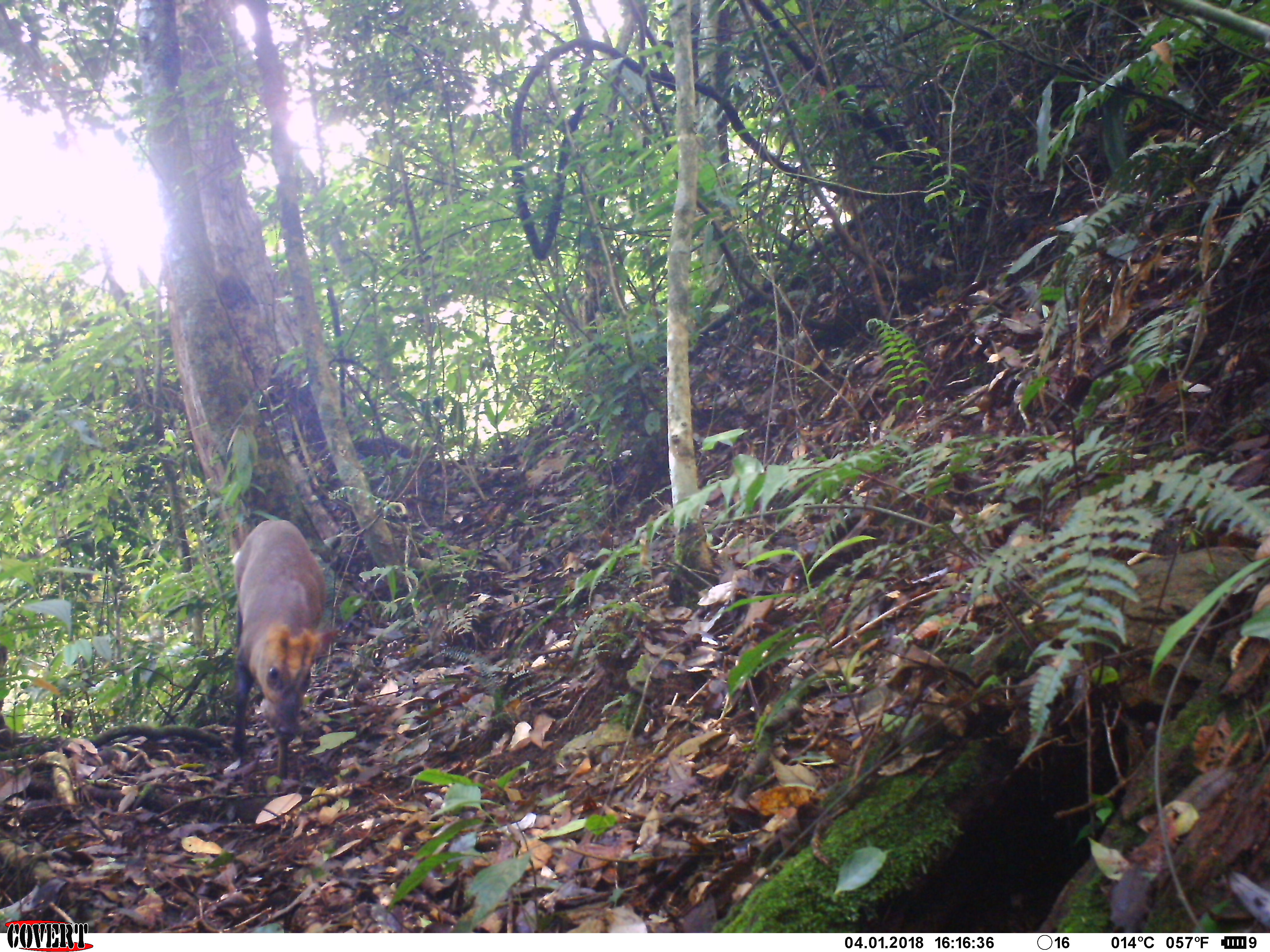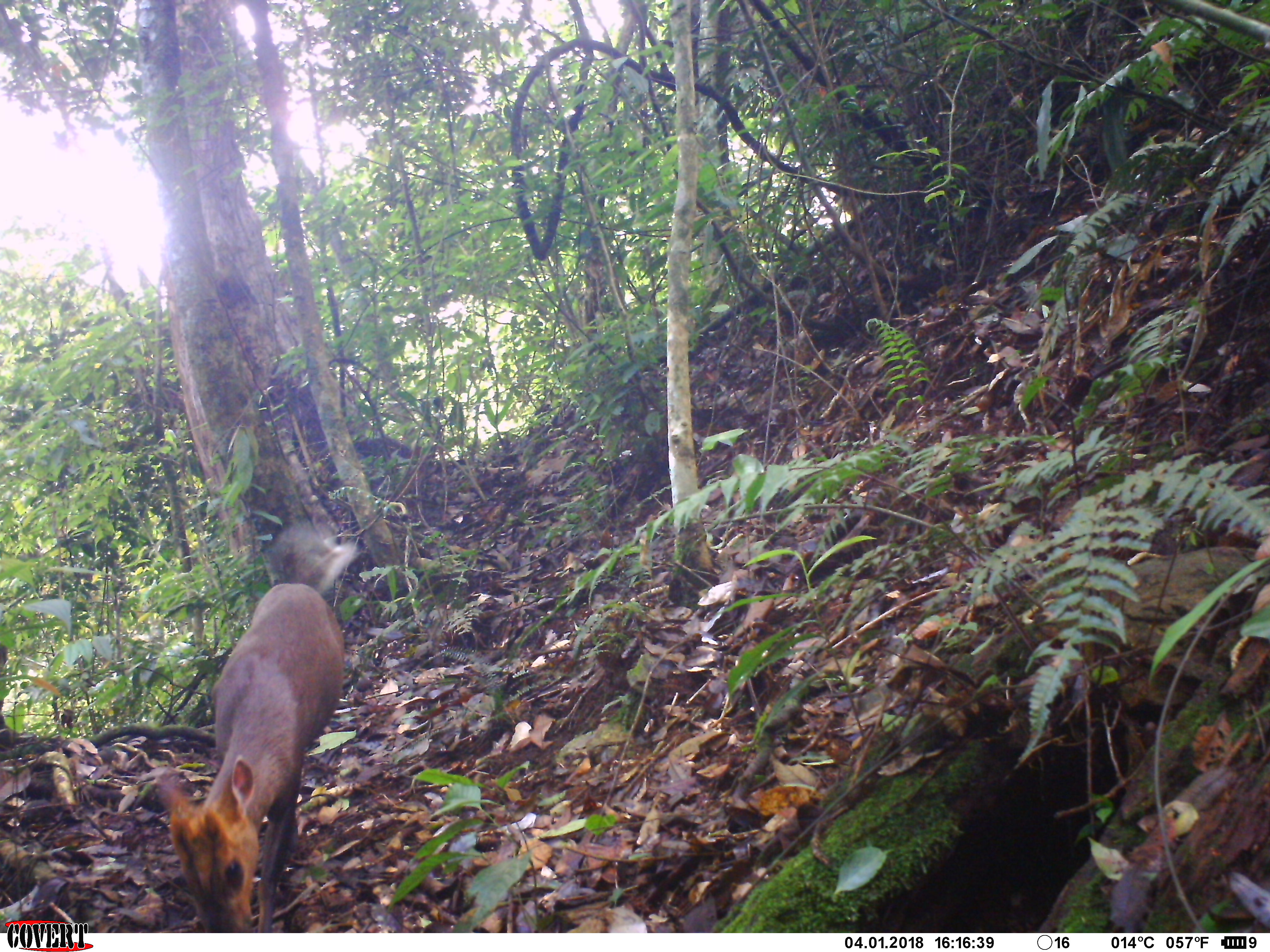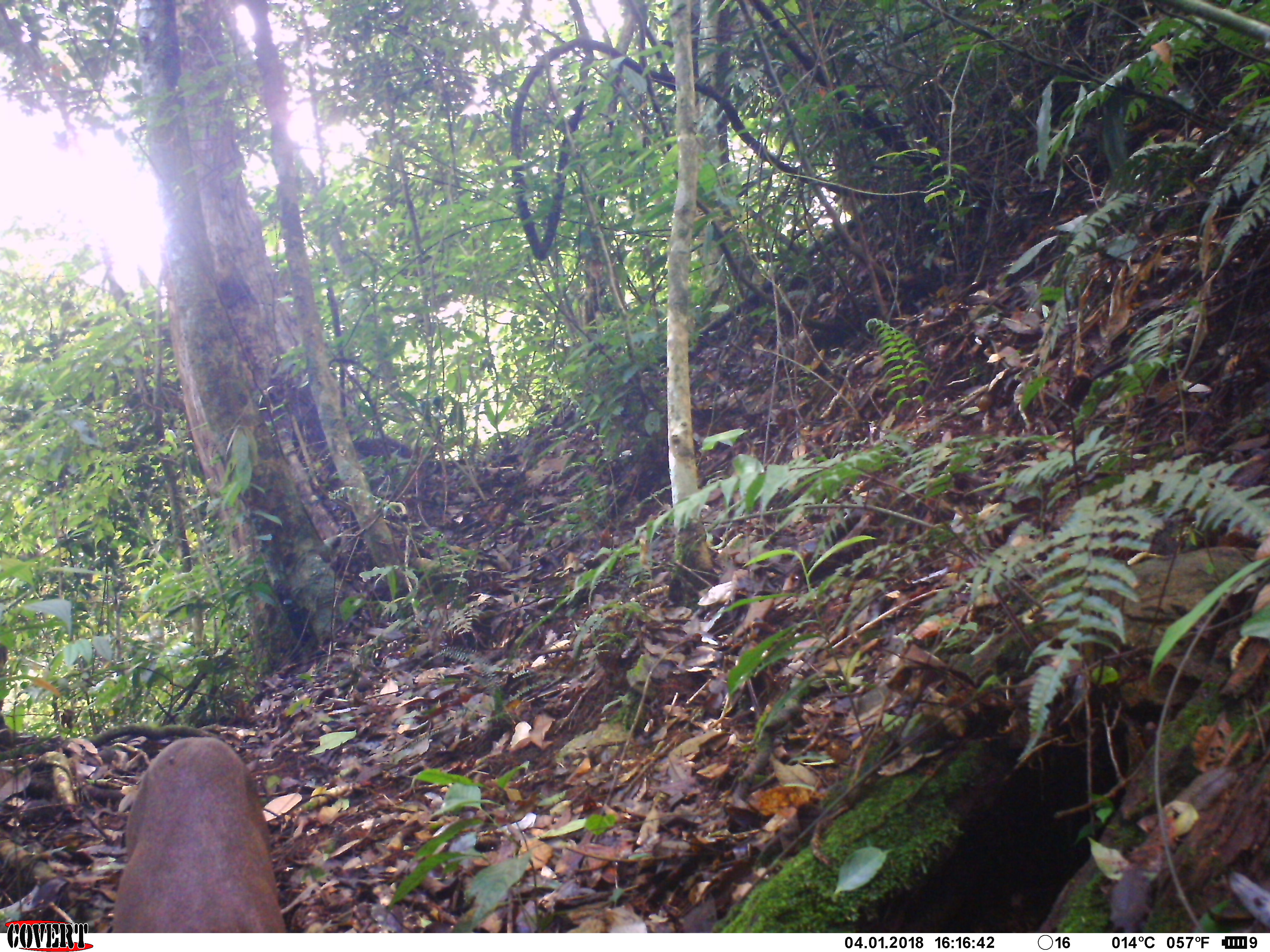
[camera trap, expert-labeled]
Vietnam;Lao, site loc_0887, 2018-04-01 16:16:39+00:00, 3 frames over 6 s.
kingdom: Animalia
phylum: Chordata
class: Mammalia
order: Artiodactyla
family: Cervidae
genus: Muntiacus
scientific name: Muntiacus rooseveltorum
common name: roosevelt's muntjac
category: roosevelts muntjac group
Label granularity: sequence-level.